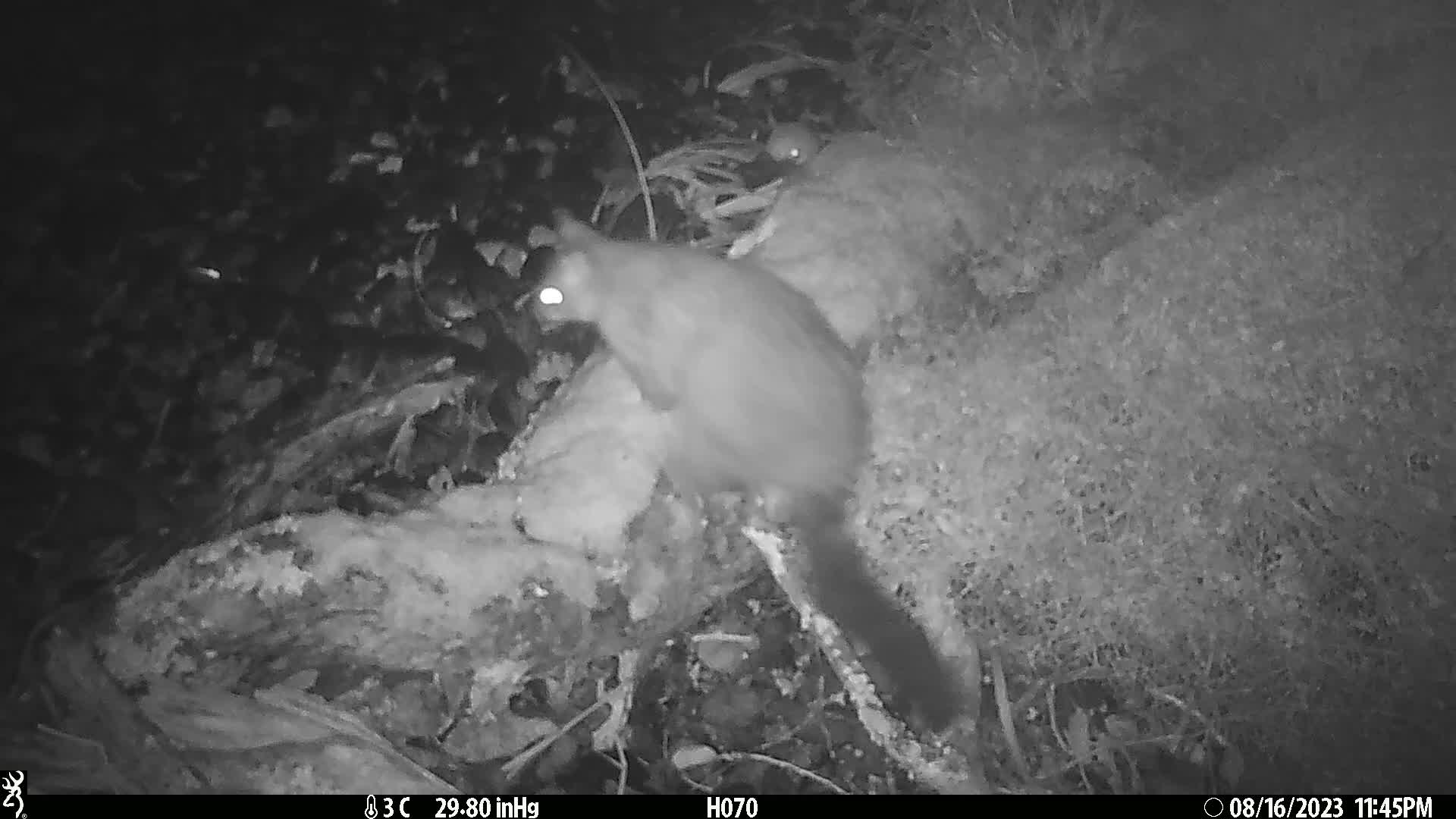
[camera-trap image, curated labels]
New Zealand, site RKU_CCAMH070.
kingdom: Animalia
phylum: Chordata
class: Mammalia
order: Diprotodontia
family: Phalangeridae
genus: Trichosurus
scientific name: Trichosurus vulpecula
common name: common brushtail possum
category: possum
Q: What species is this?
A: Possum (common brushtail possum) (Trichosurus vulpecula).